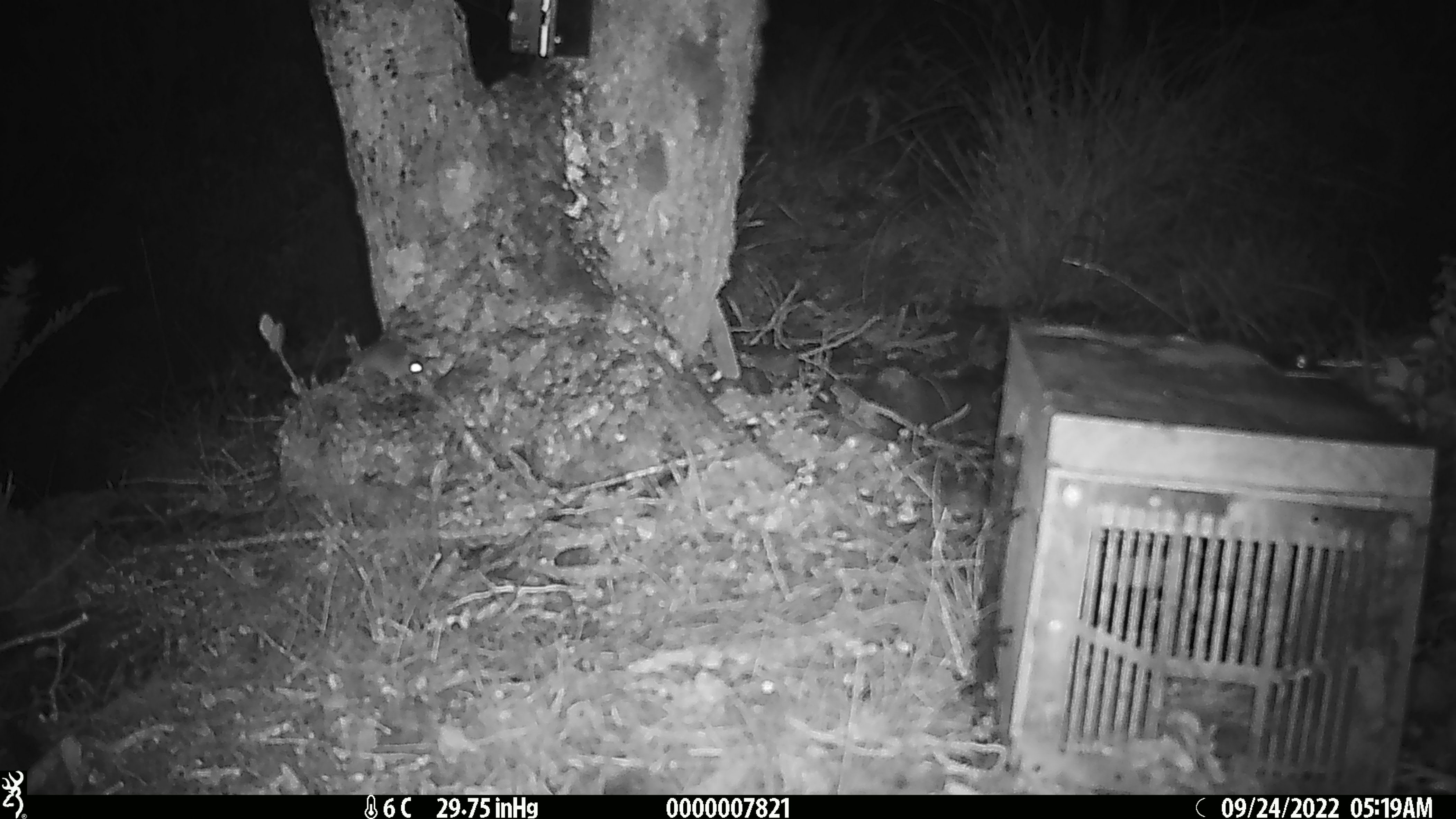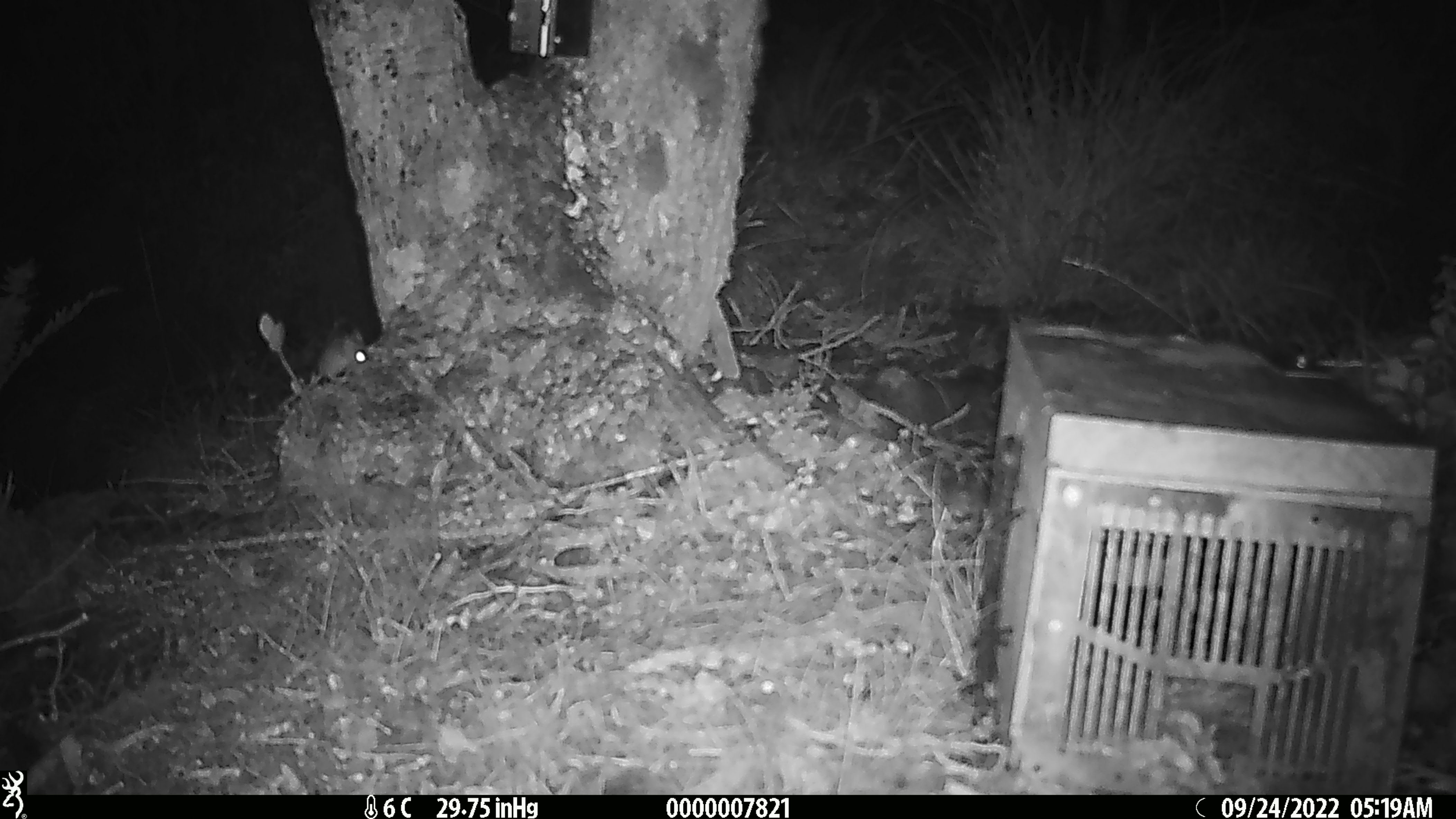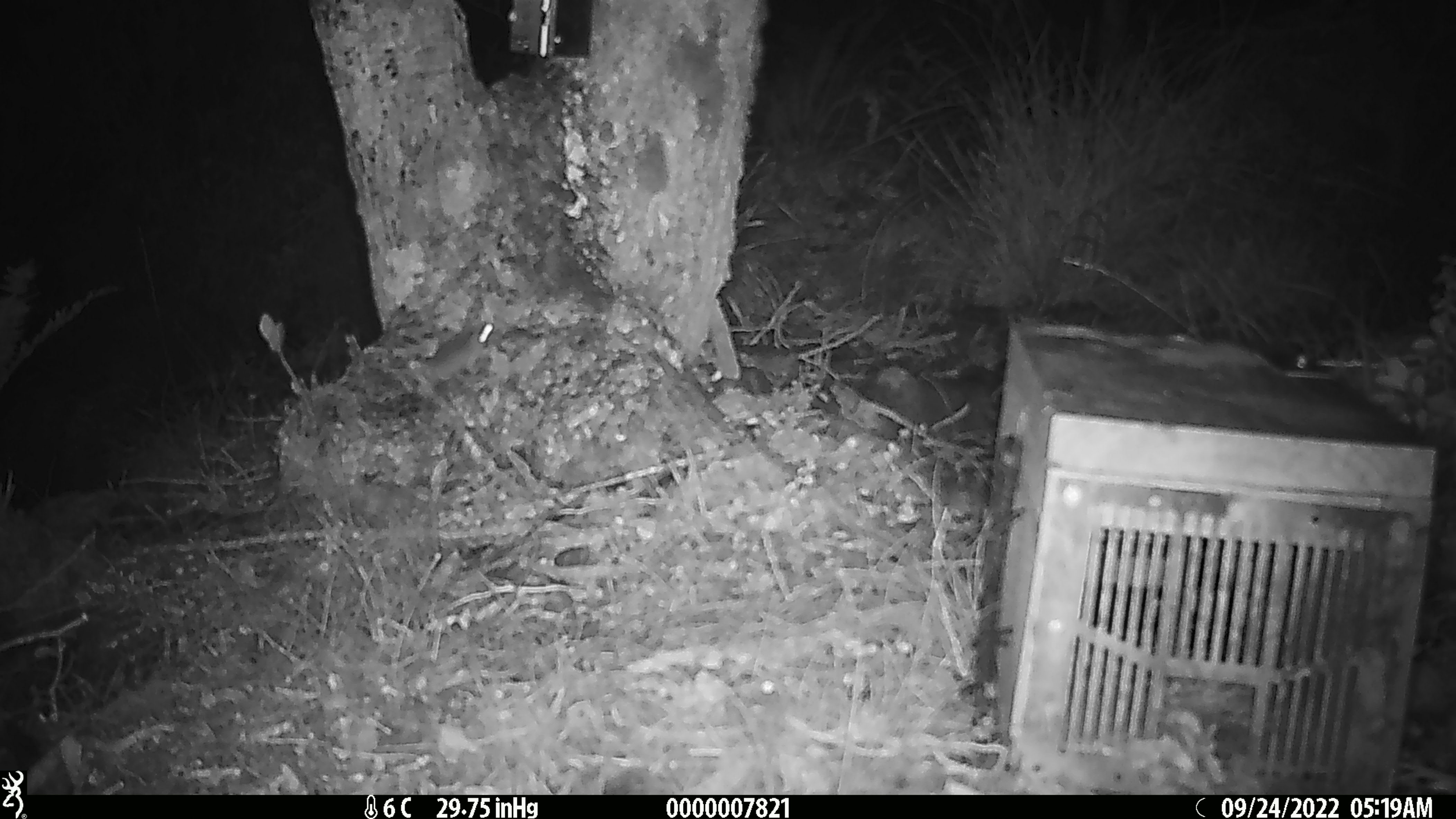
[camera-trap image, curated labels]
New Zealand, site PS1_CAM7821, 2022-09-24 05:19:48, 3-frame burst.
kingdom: Animalia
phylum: Chordata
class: Mammalia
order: Rodentia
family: Muridae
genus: Mus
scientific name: Mus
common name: mouse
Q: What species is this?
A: Mouse (Mus).